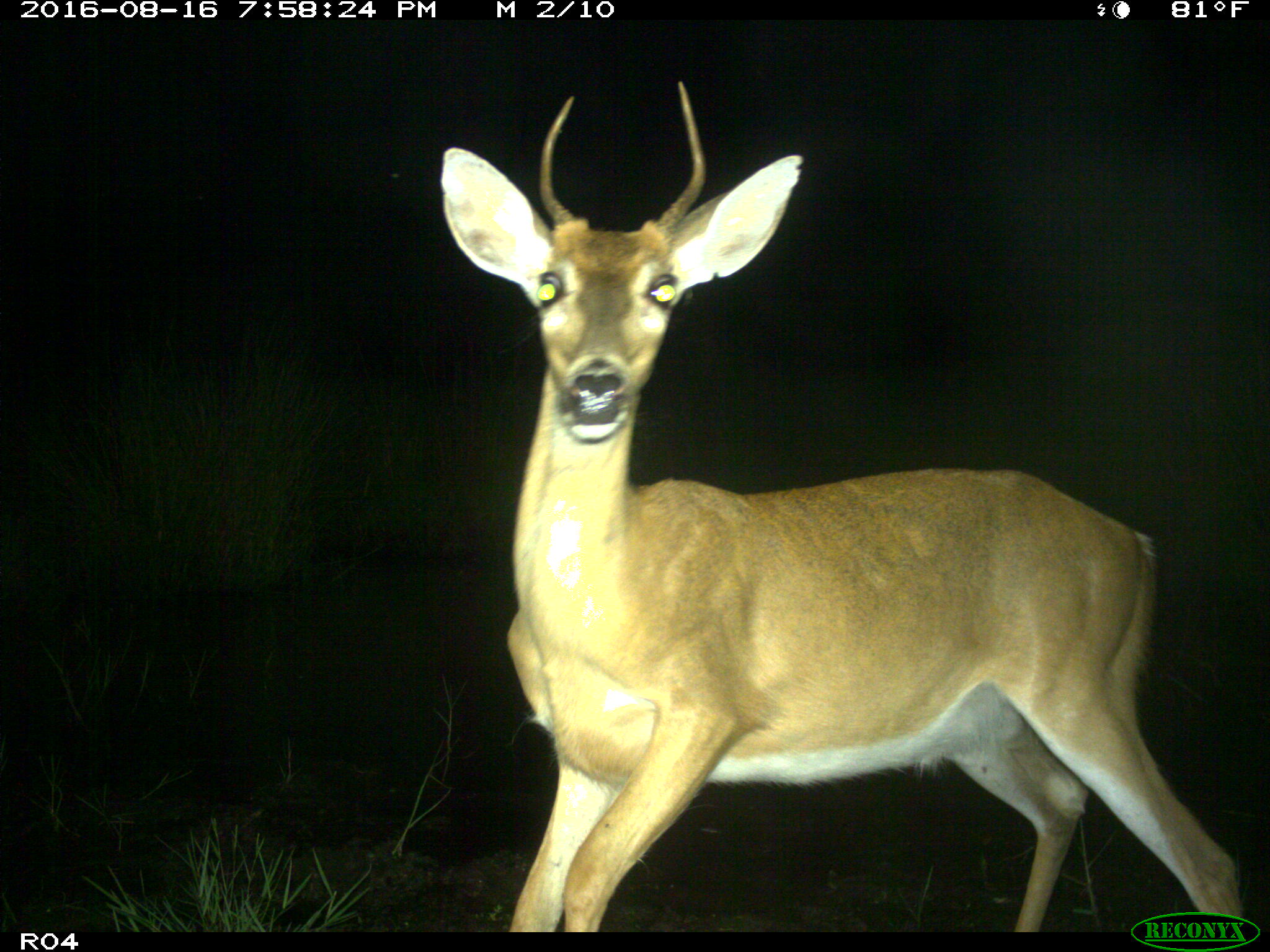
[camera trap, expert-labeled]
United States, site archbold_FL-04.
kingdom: Animalia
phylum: Chordata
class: Mammalia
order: Artiodactyla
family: Cervidae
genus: Odocoileus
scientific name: Odocoileus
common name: deer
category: unidentified deer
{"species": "unidentified deer (deer) (Odocoileus)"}